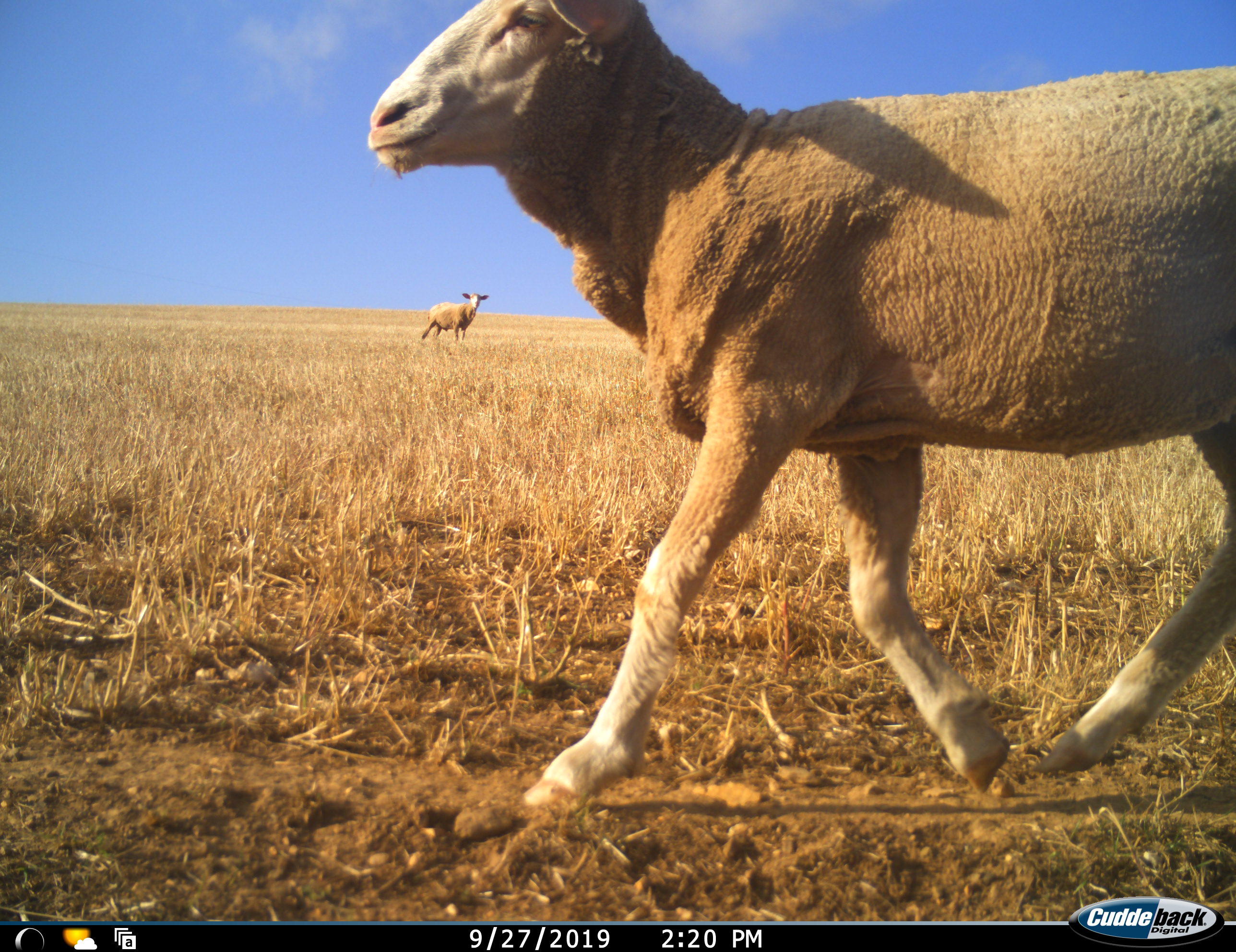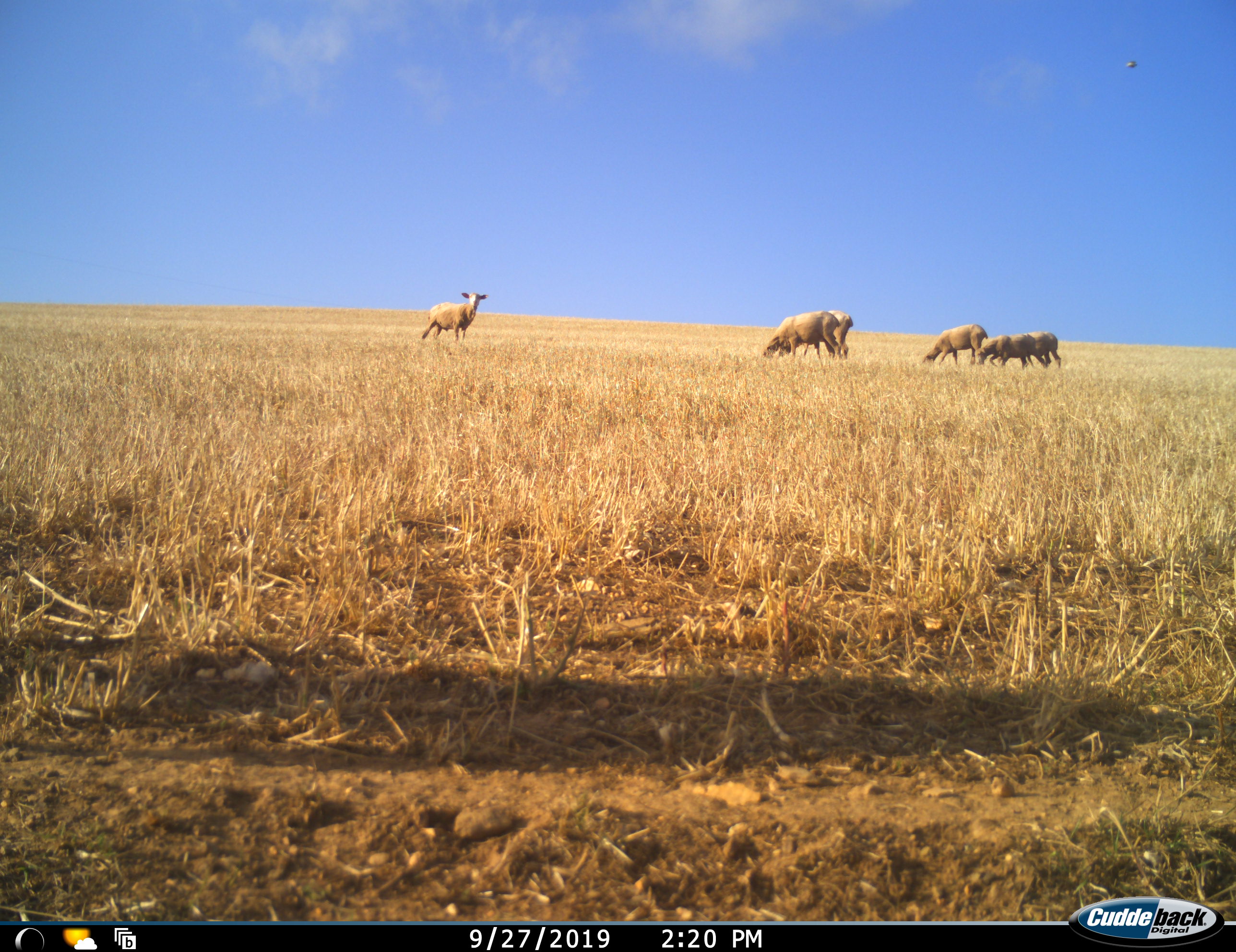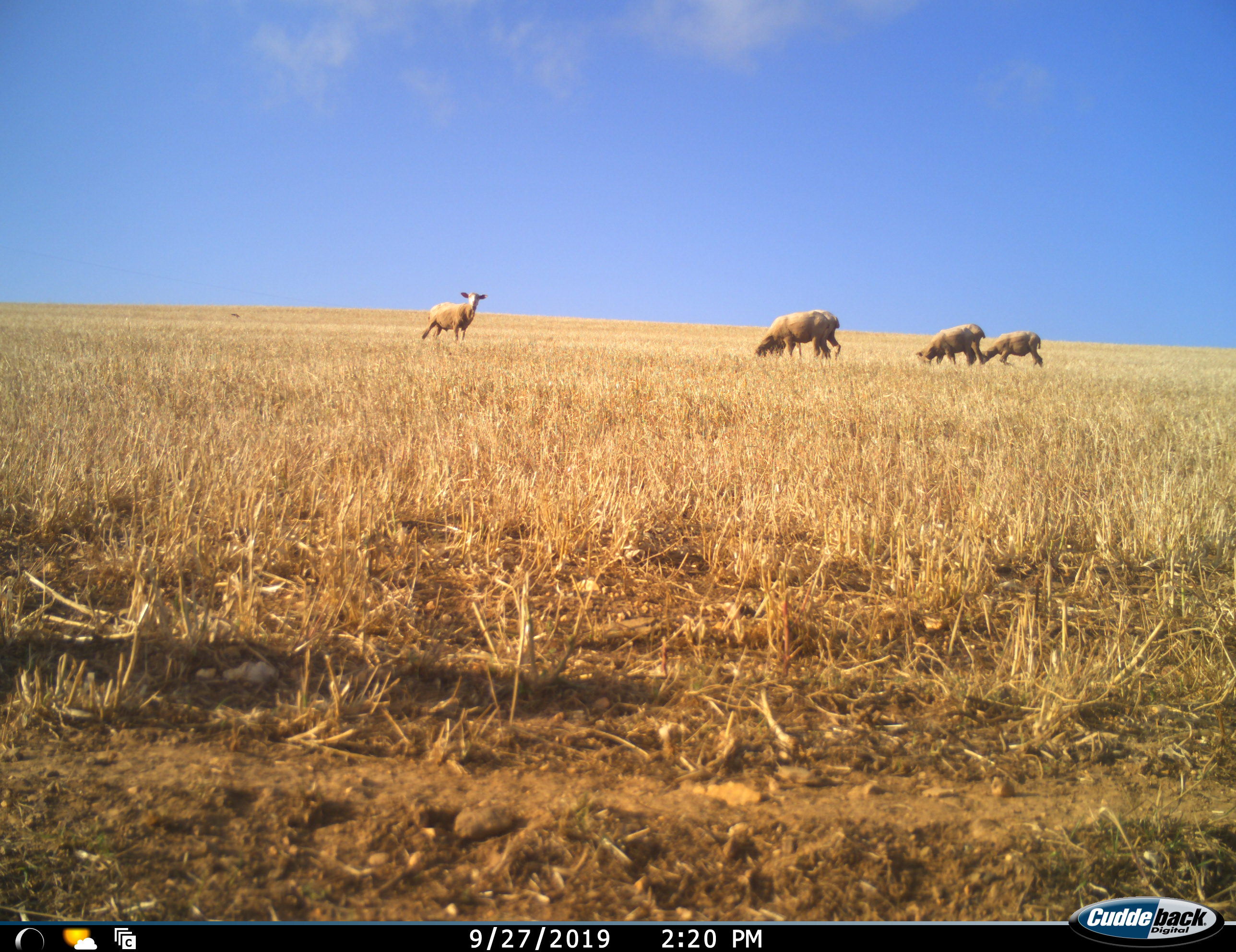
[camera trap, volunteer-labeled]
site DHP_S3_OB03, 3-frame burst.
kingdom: Animalia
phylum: Chordata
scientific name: Vertebrata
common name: domestic animal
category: domesticanimal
Domesticanimal (domestic animal) (Vertebrata), count 6. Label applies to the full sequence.